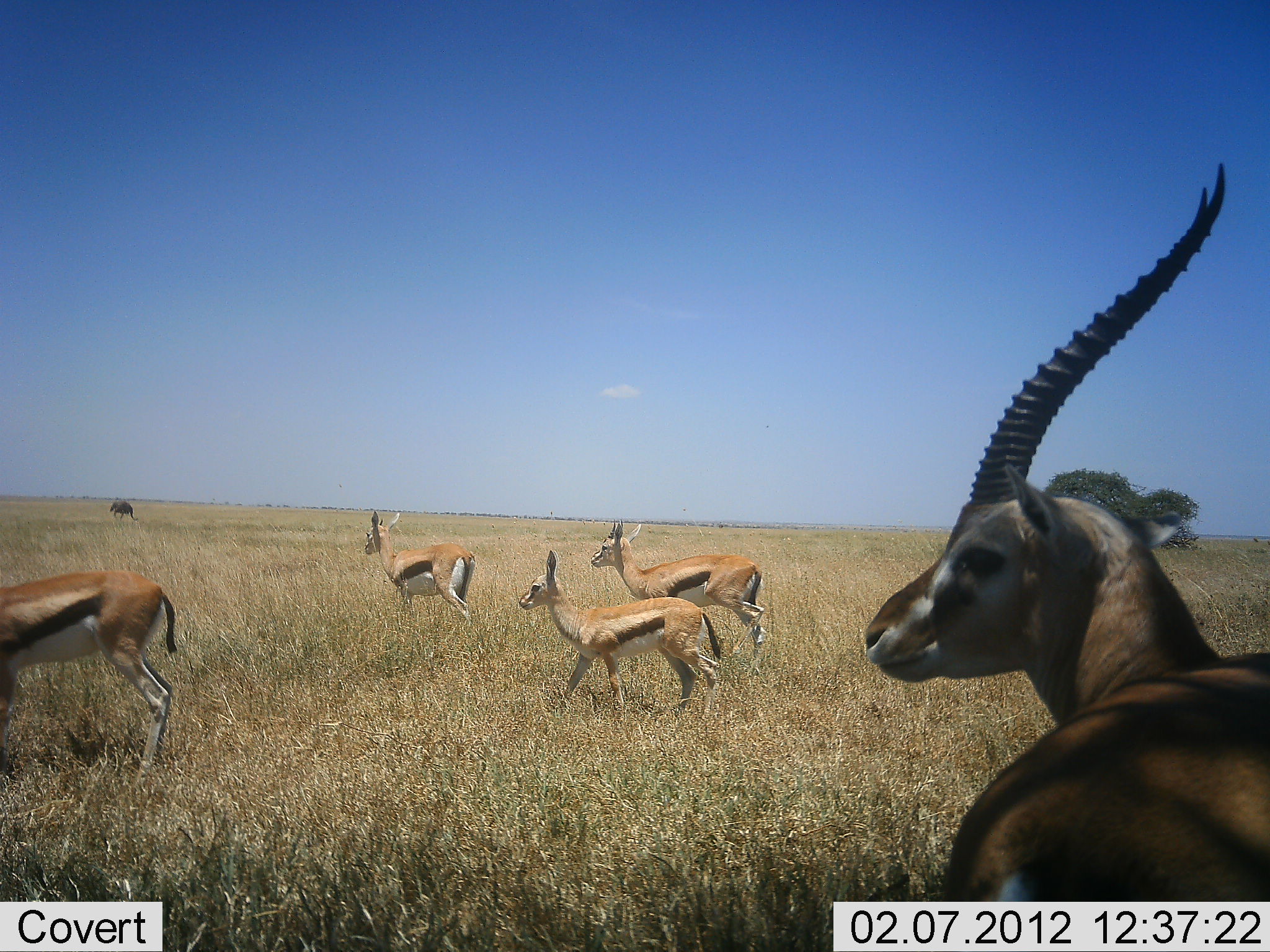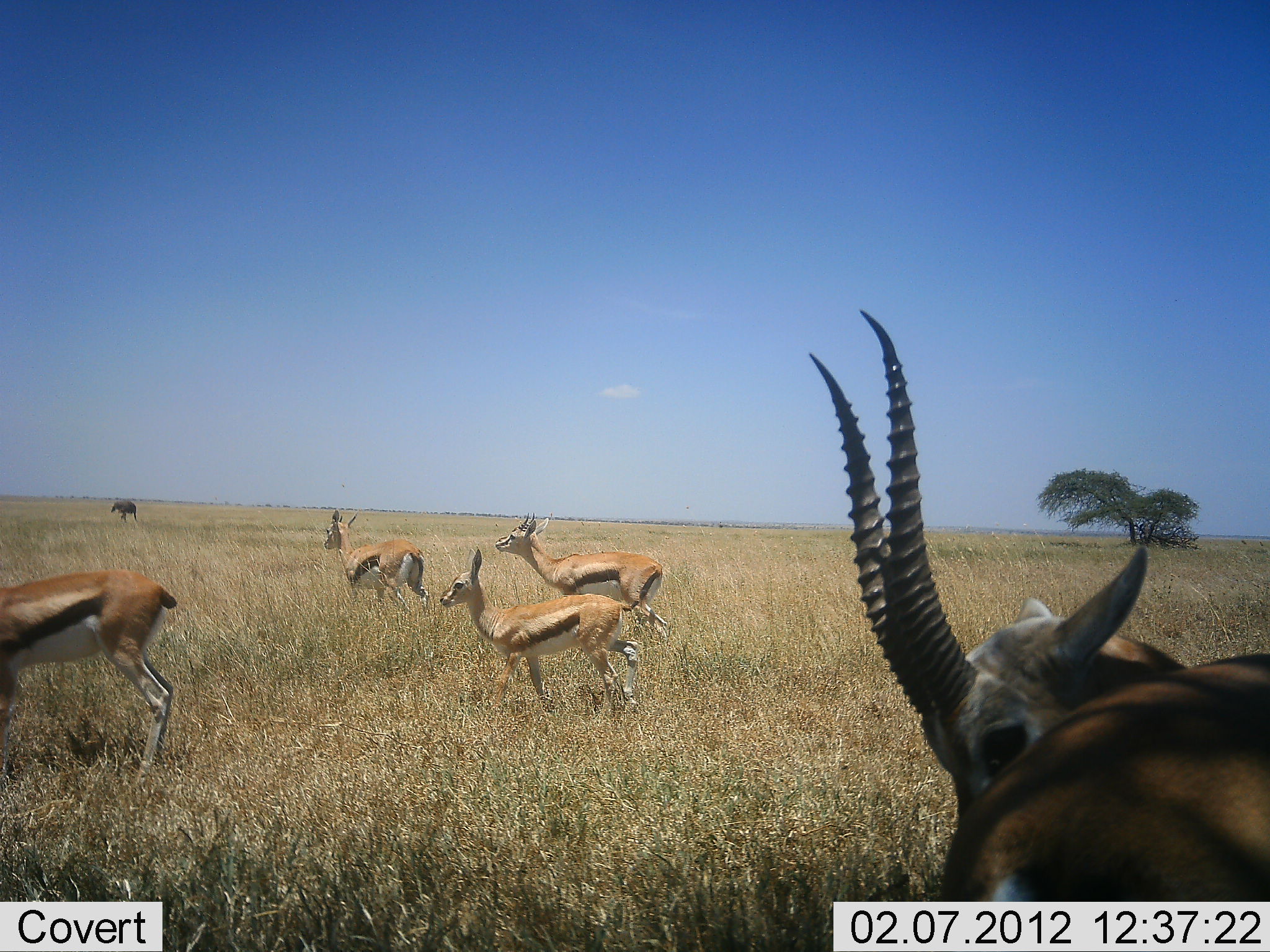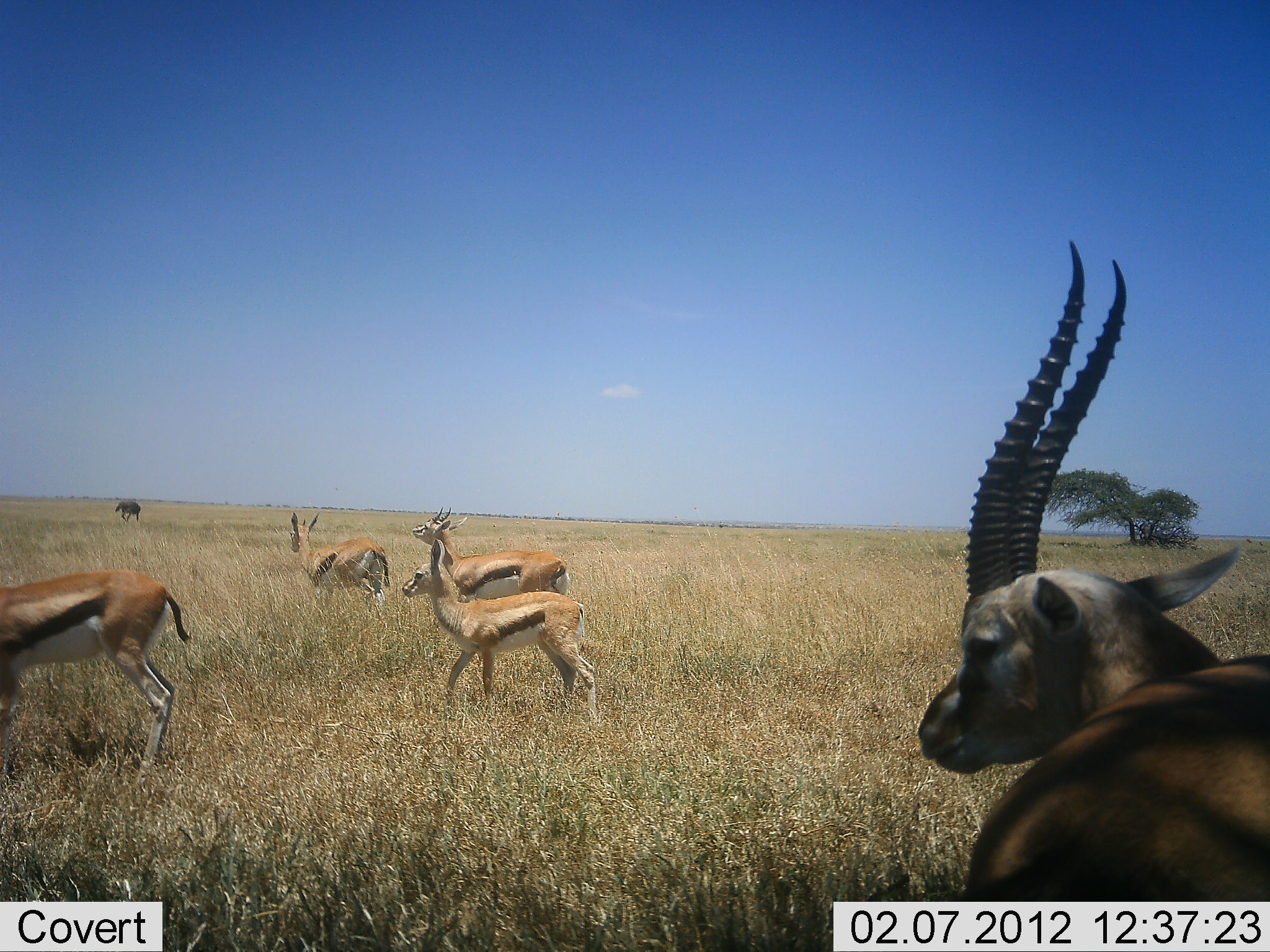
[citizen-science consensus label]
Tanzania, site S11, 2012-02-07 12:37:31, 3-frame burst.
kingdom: Animalia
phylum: Chordata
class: Mammalia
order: Artiodactyla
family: Bovidae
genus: Eudorcas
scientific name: Eudorcas thomsonii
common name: thomson's gazelle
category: gazellethomsons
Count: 5.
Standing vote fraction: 83%.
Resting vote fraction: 3%.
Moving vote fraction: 72%.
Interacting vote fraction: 3%.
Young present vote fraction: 7%.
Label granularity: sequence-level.